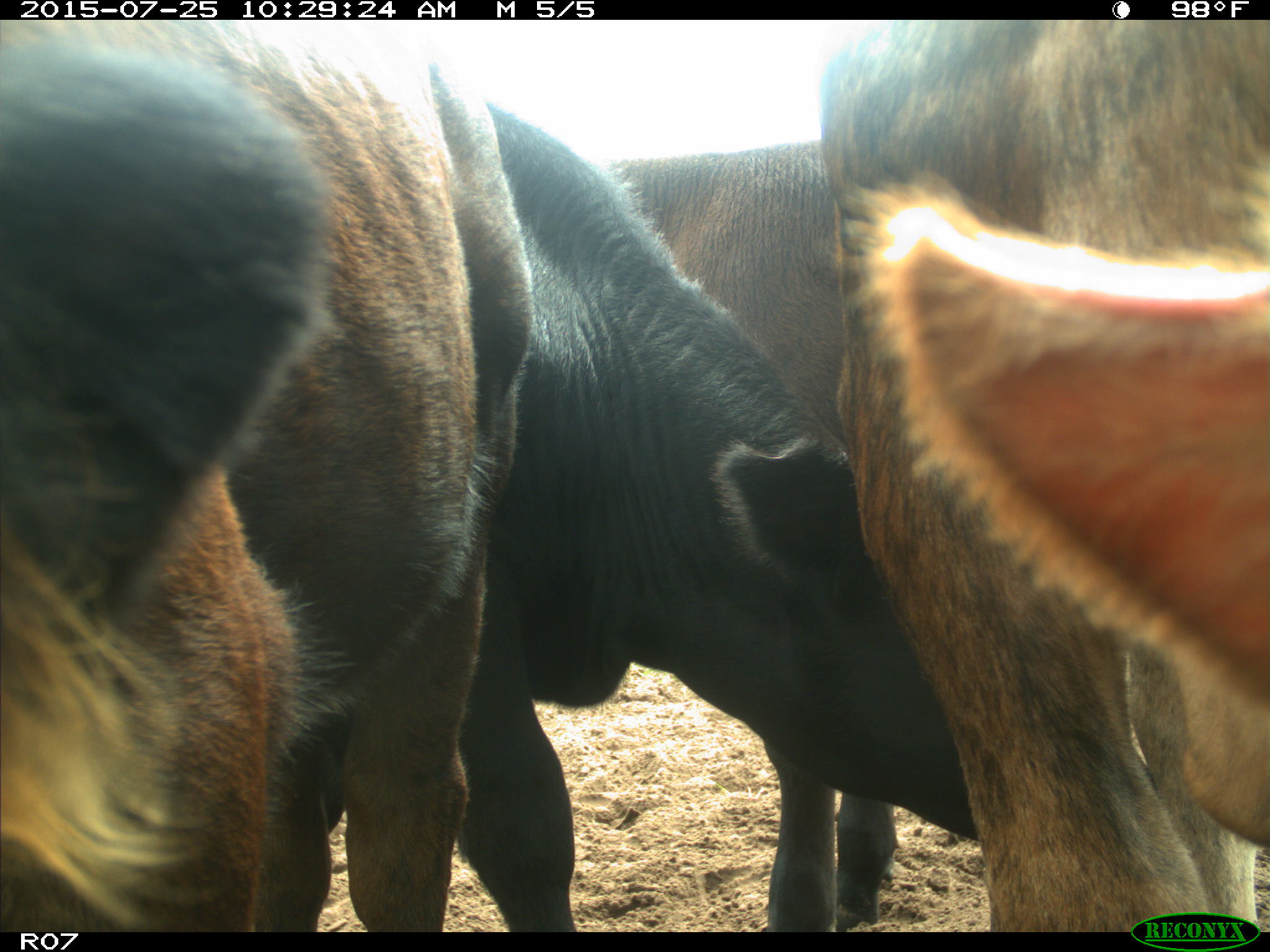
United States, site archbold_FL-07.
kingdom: Animalia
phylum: Chordata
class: Mammalia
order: Artiodactyla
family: Bovidae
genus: Bos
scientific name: Bos taurus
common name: domestic cow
Bos taurus (domestic cow).